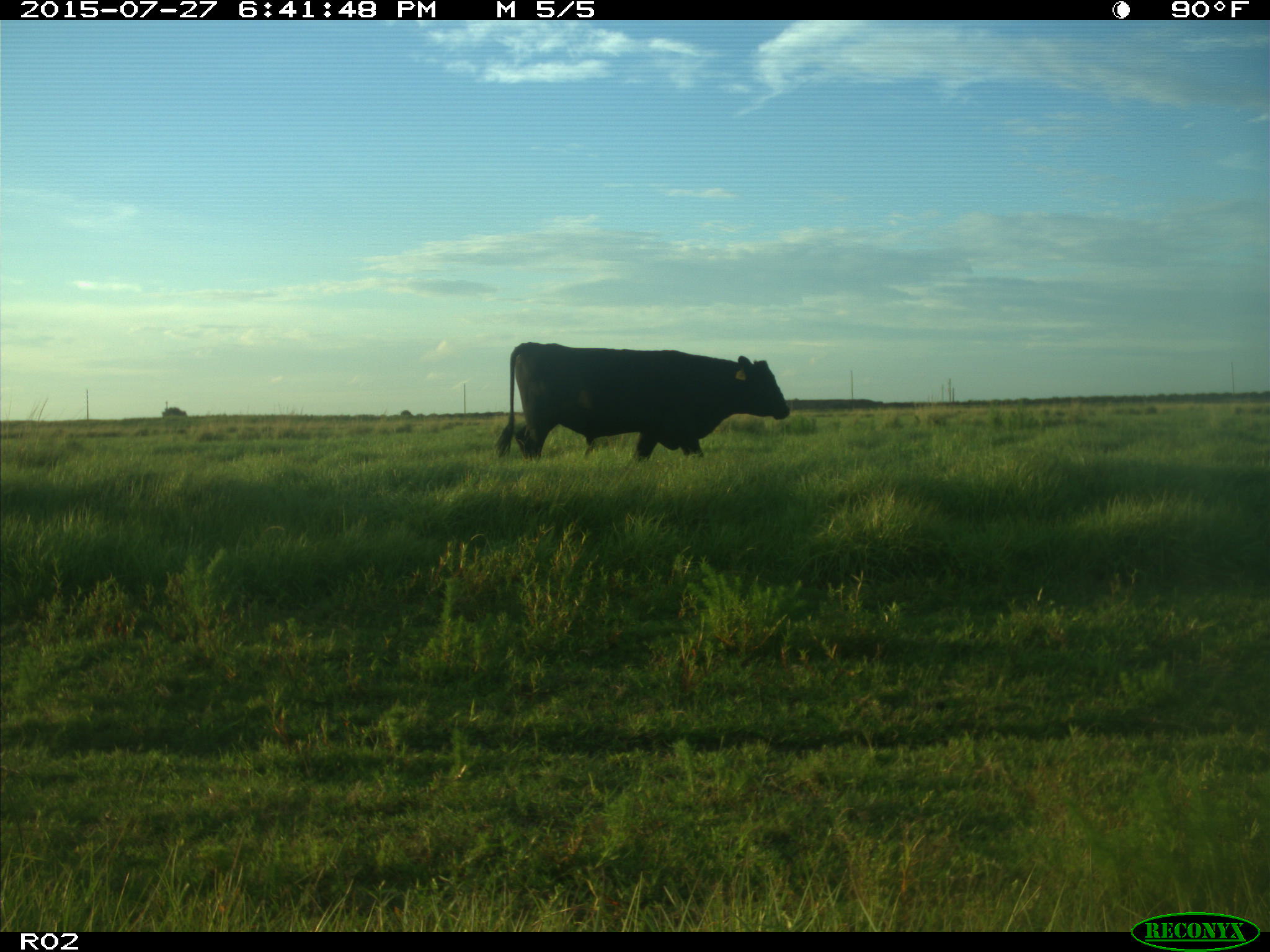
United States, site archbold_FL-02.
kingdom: Animalia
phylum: Chordata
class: Mammalia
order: Artiodactyla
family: Bovidae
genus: Bos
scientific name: Bos taurus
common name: domestic cow